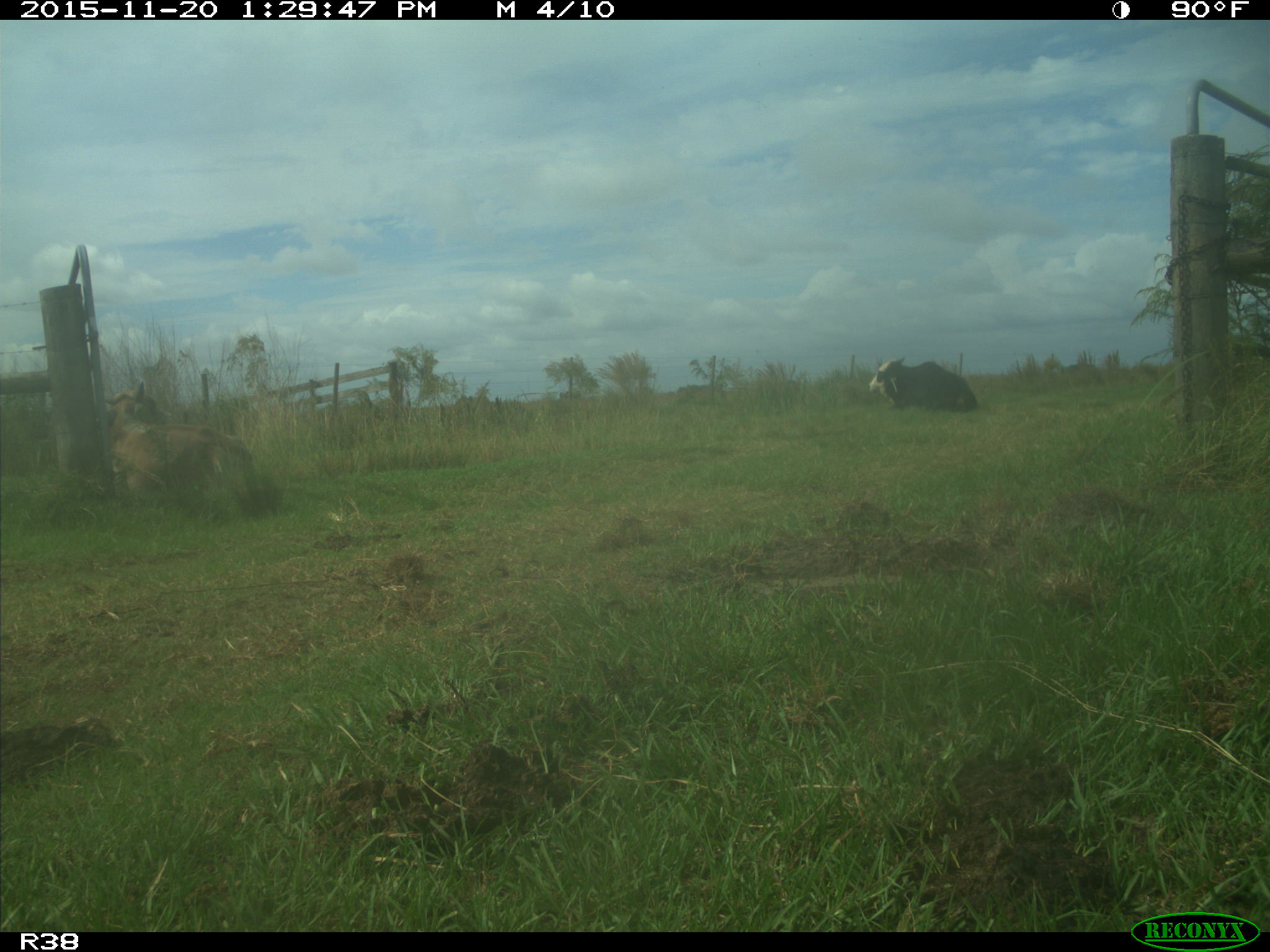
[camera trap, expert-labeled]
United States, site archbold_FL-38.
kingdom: Animalia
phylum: Chordata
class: Mammalia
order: Artiodactyla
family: Bovidae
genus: Bos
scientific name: Bos taurus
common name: domestic cow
Bos taurus (domestic cow).